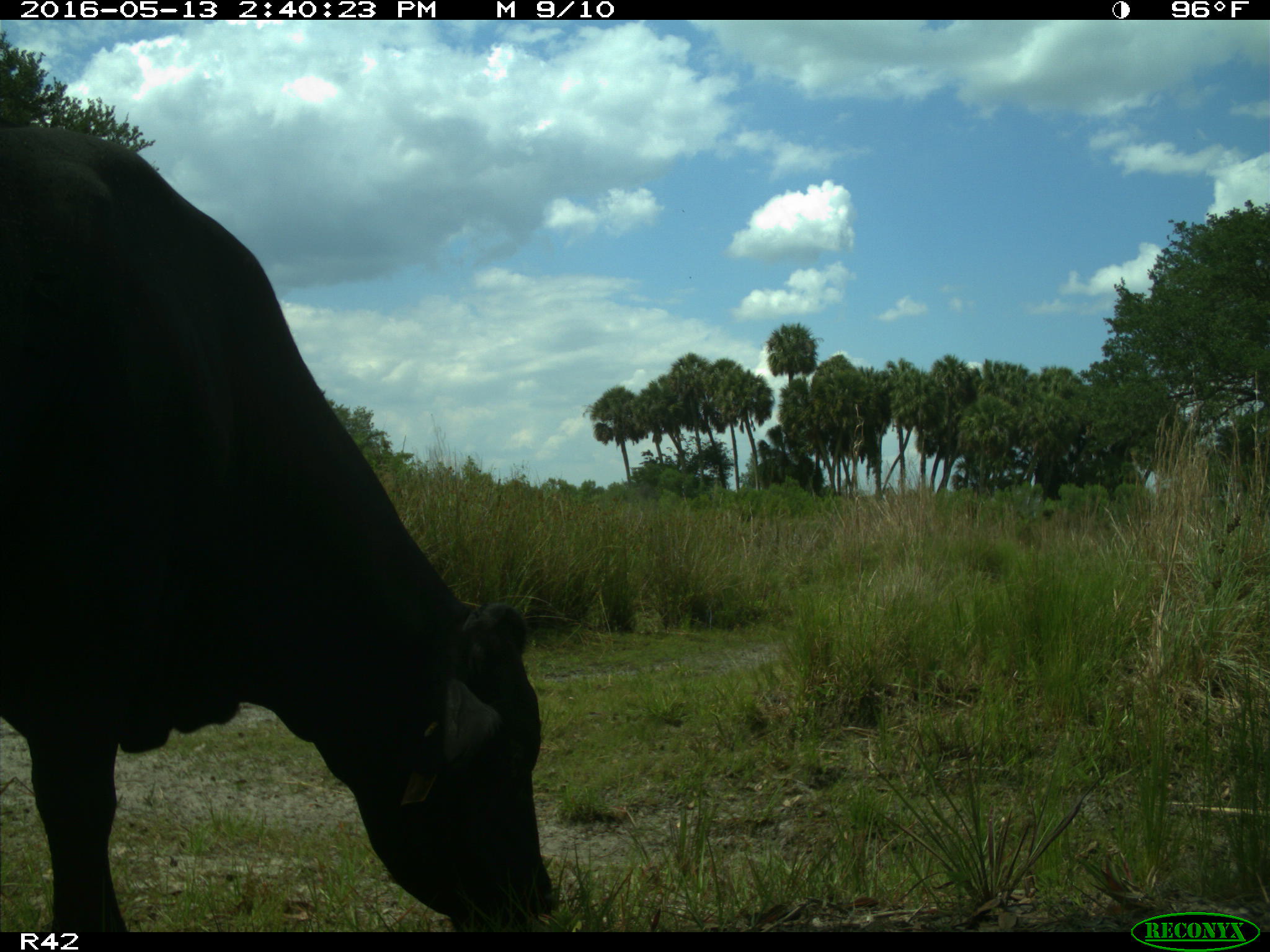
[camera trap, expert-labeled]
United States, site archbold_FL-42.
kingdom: Animalia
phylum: Chordata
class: Mammalia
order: Artiodactyla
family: Bovidae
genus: Bos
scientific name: Bos taurus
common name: domestic cow